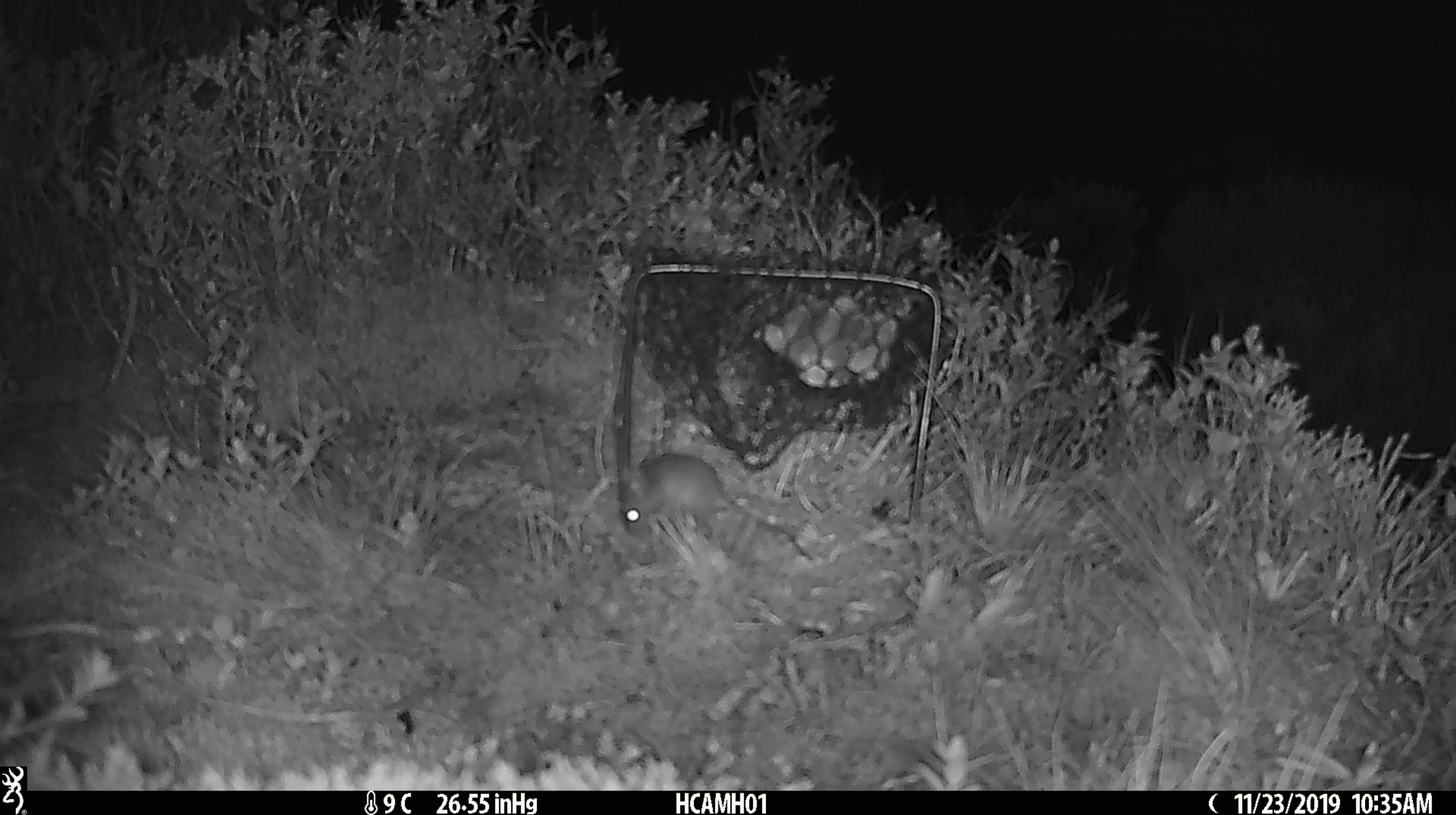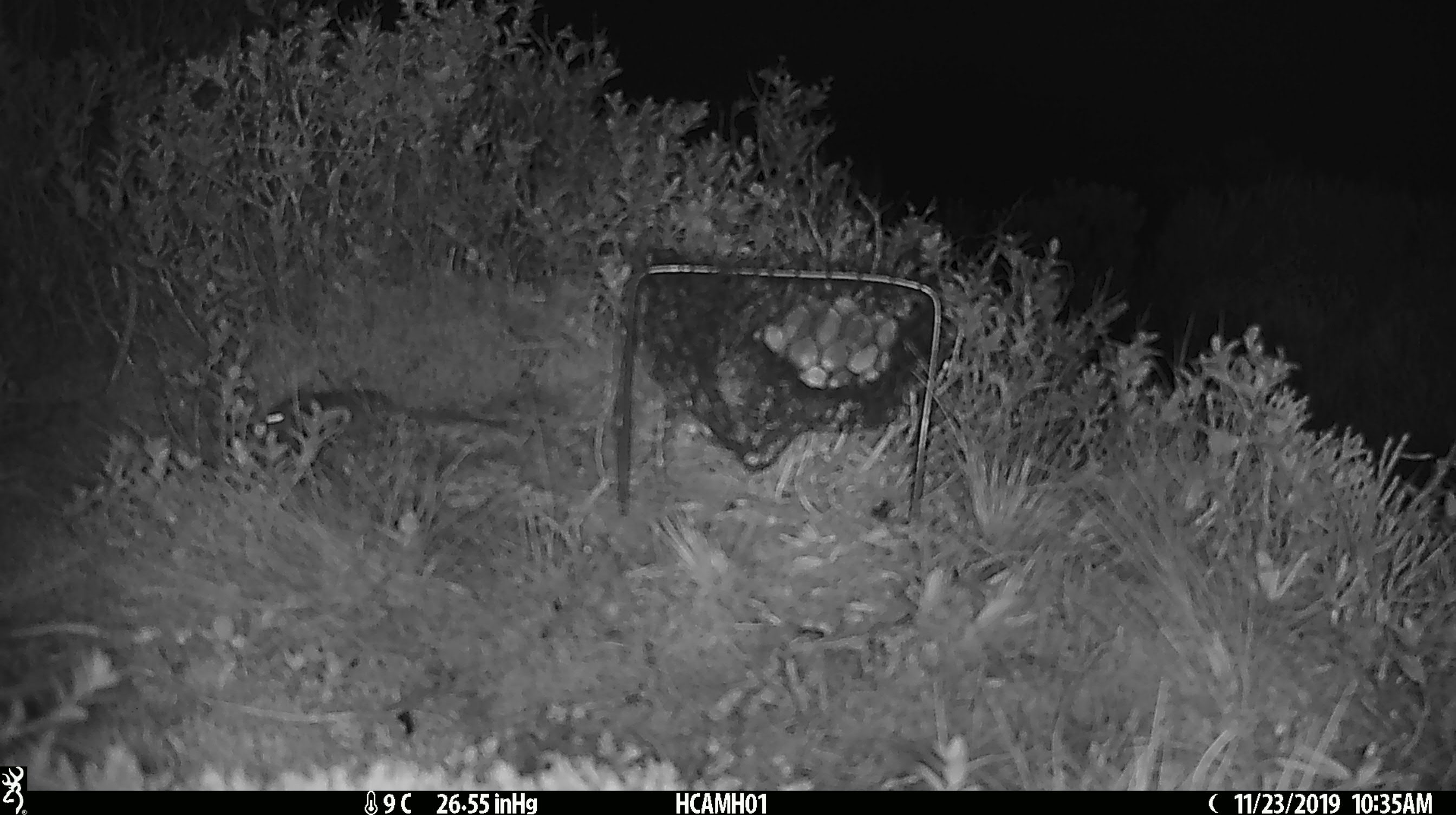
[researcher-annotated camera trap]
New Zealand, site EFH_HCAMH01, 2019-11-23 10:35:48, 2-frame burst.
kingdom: Animalia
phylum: Chordata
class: Mammalia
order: Rodentia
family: Muridae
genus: Mus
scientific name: Mus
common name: mouse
Mouse (Mus).